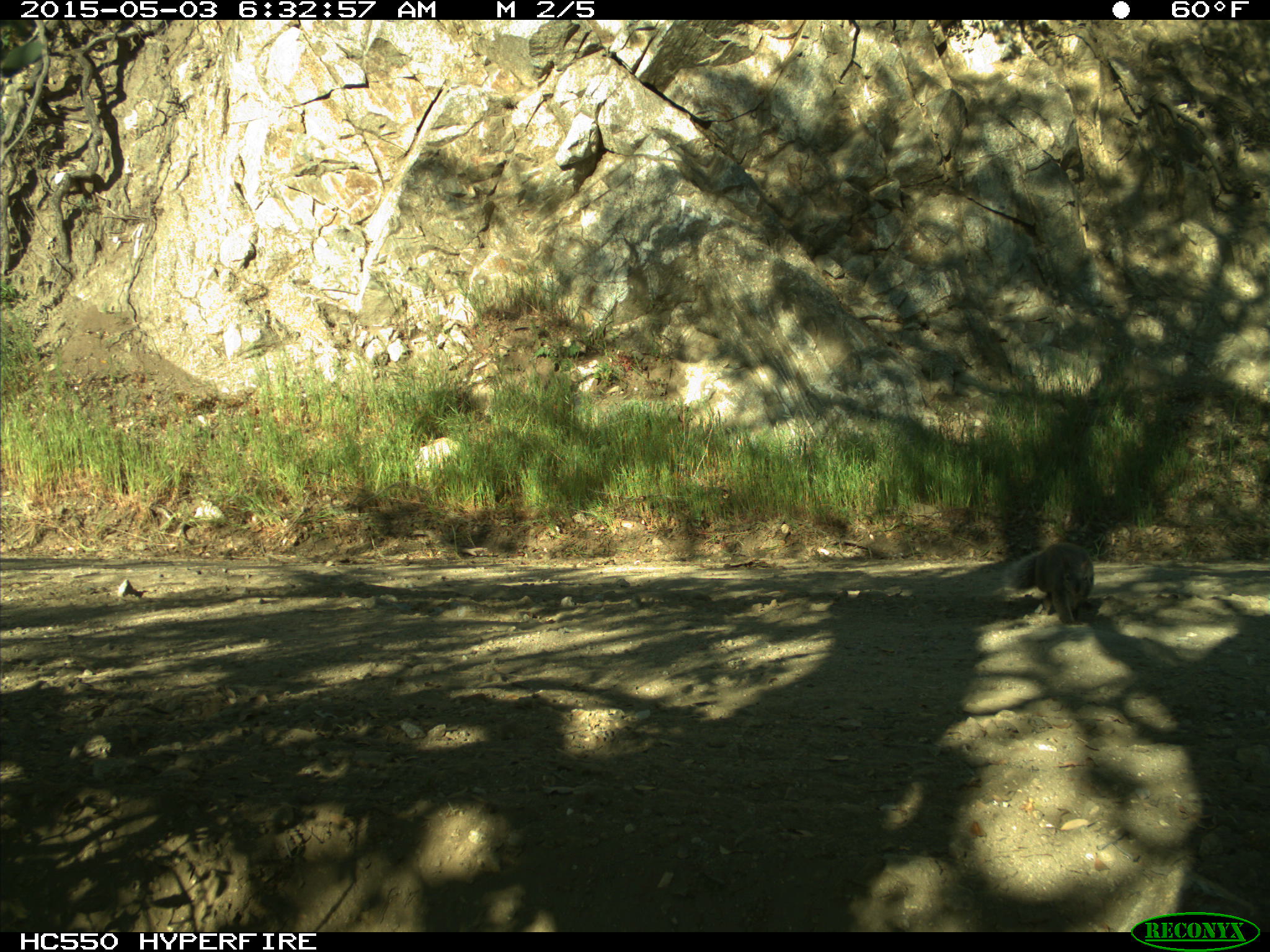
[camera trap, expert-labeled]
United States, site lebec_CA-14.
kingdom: Animalia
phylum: Chordata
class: Mammalia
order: Rodentia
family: Sciuridae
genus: Sciurus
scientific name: Sciurus carolinensis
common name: eastern gray squirrel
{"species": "Sciurus carolinensis (eastern gray squirrel)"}